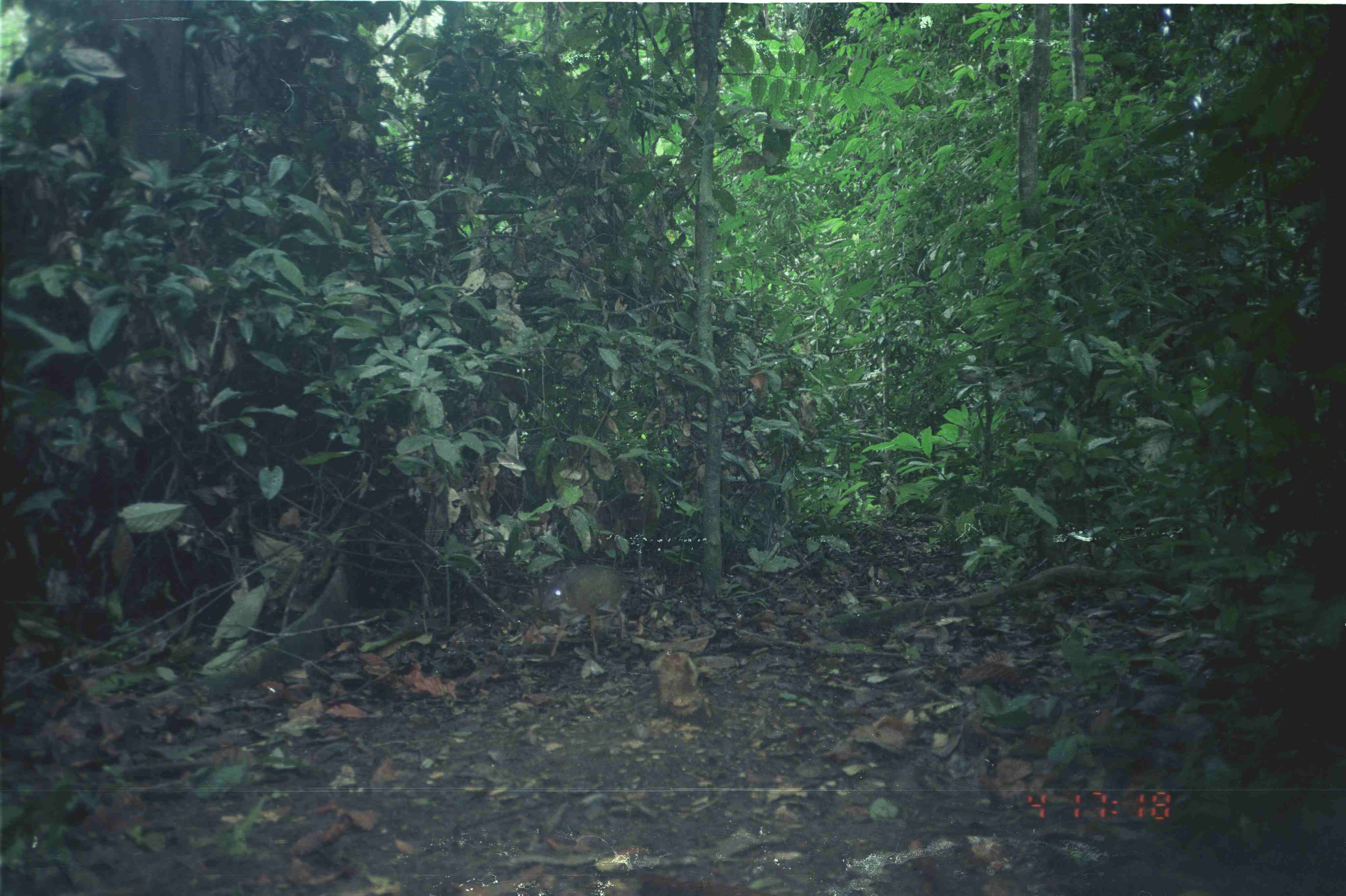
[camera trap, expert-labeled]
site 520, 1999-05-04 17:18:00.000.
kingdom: Animalia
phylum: Chordata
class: Mammalia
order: Artiodactyla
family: Tragulidae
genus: Tragulus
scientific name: Tragulus javanicus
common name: javan chevrotain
Tragulus javanicus (javan chevrotain), count 1.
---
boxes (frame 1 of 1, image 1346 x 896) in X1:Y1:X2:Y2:
tragulus javanicus: 537:561:631:660